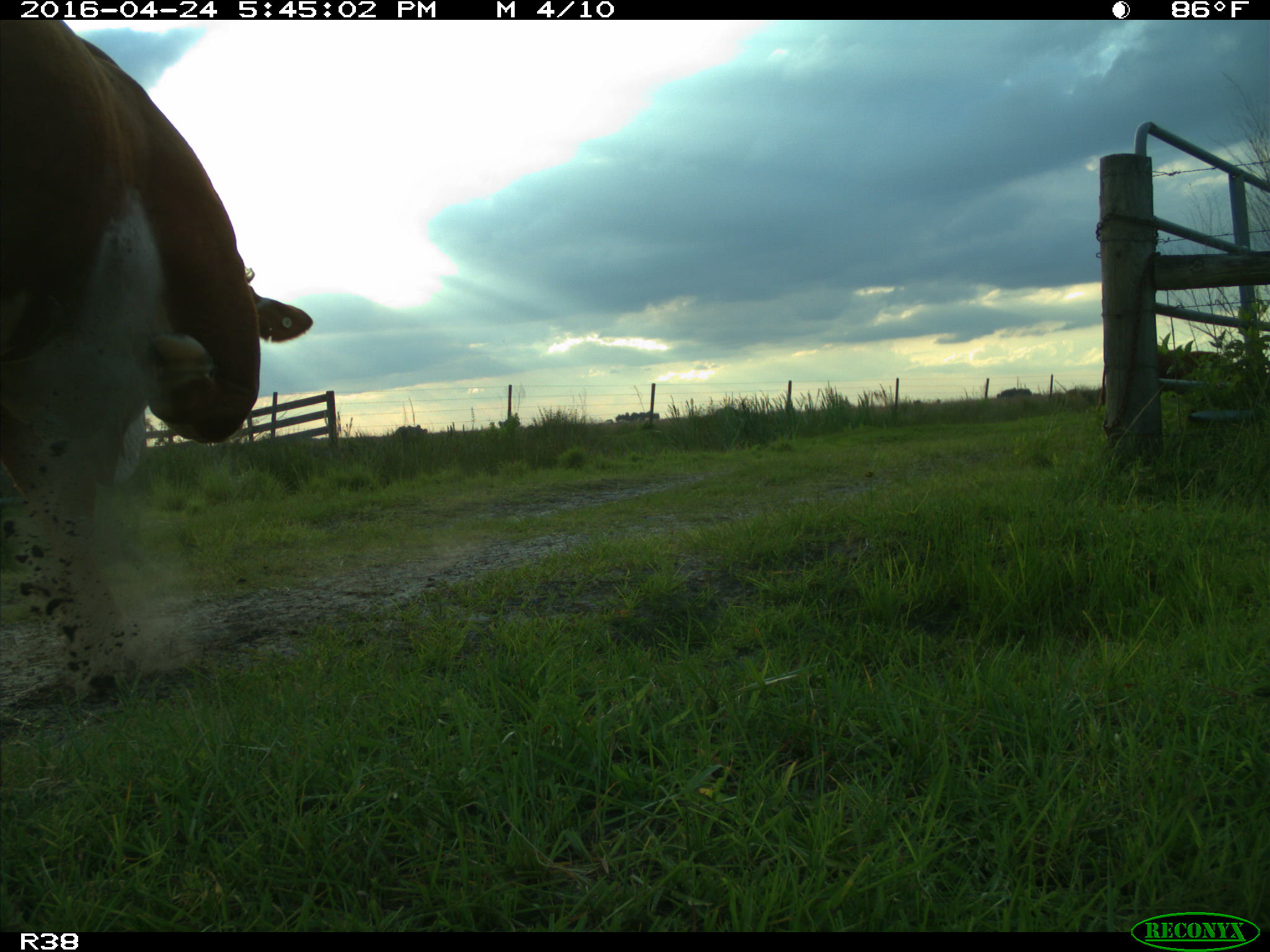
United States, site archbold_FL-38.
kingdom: Animalia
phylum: Chordata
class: Mammalia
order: Artiodactyla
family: Bovidae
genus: Bos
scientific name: Bos taurus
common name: domestic cow